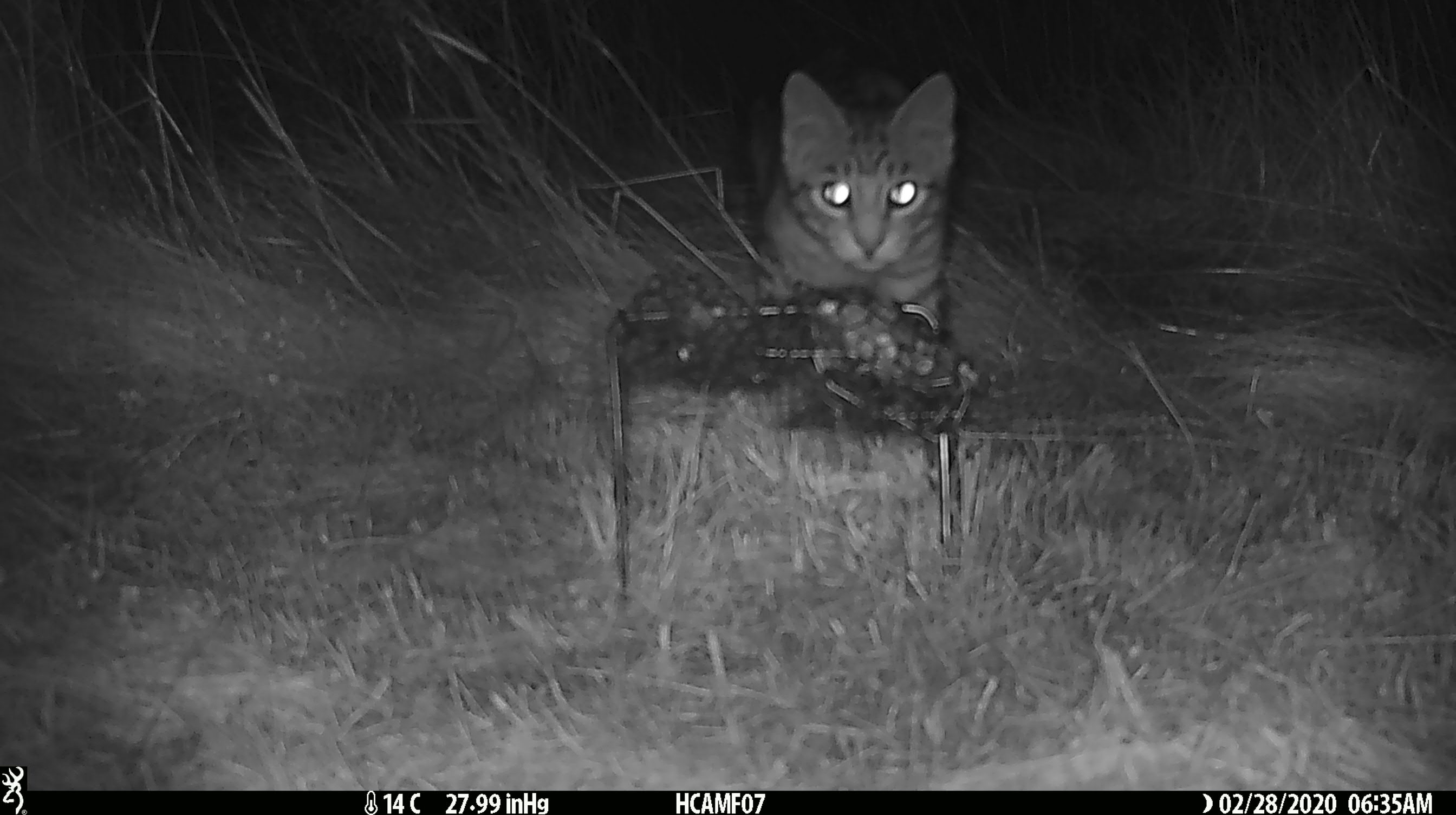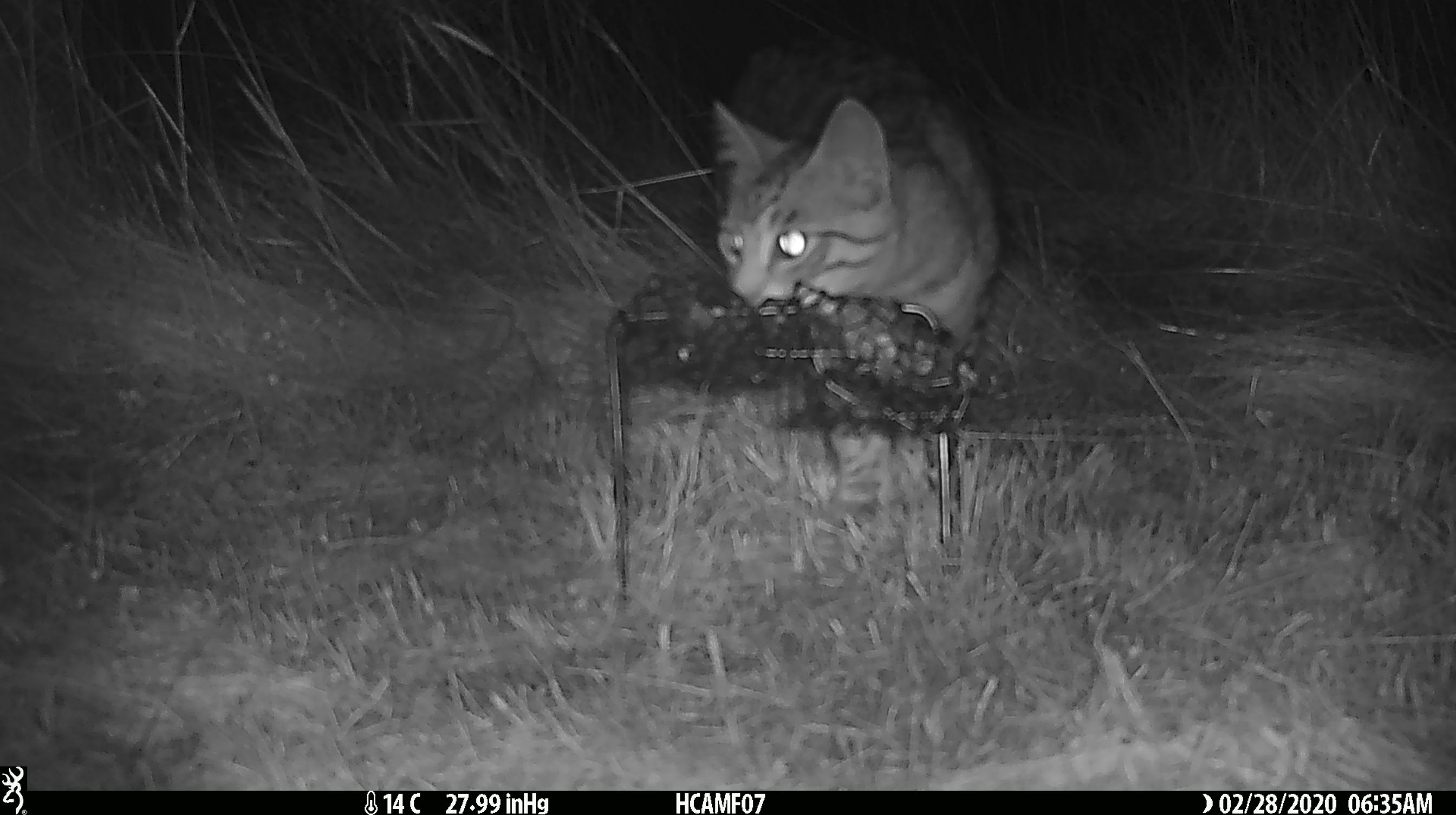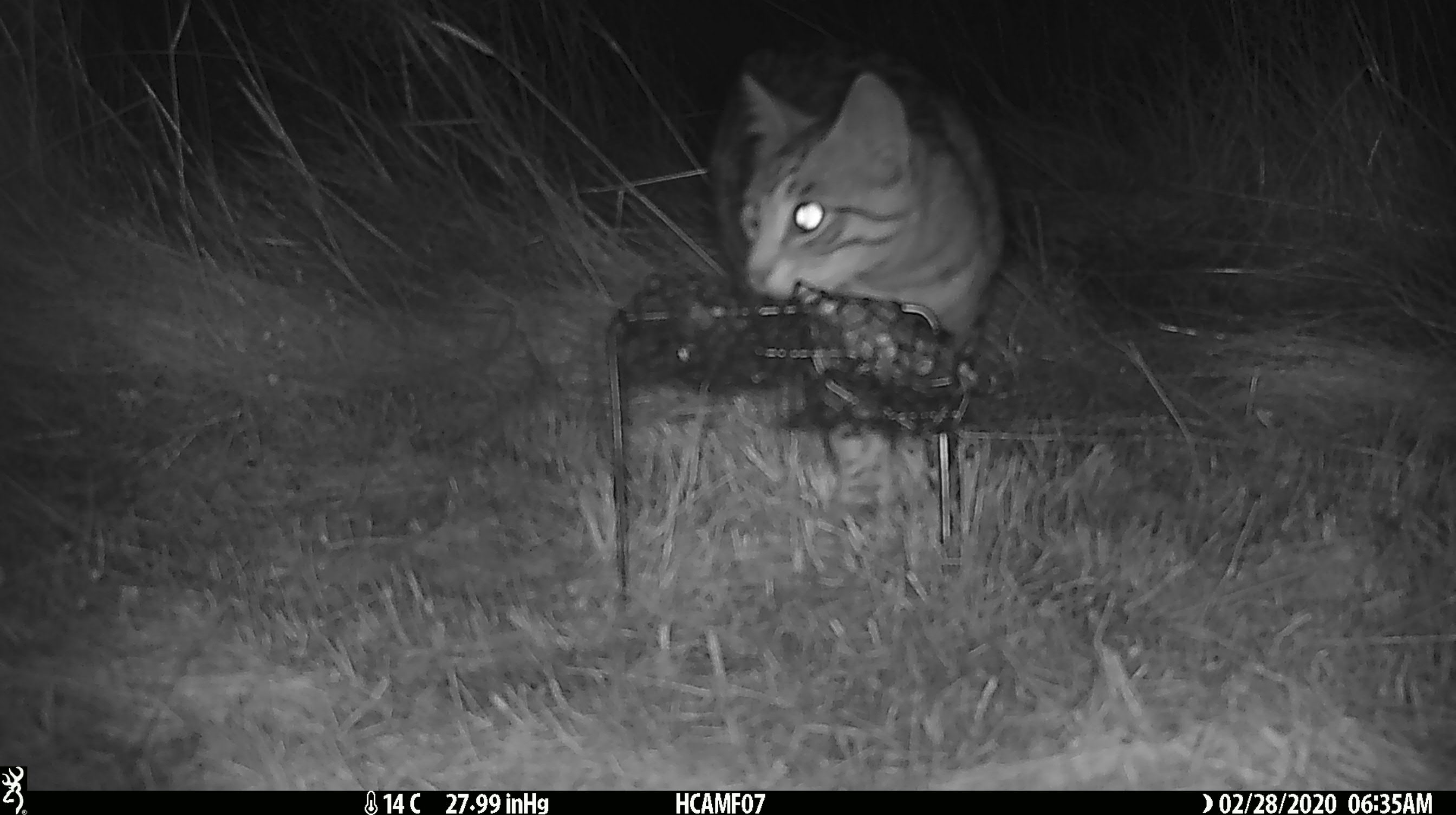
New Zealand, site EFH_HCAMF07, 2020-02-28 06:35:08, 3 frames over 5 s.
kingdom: Animalia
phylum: Chordata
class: Mammalia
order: Carnivora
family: Felidae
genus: Felis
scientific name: Felis catus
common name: domestic cat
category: cat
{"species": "cat (domestic cat) (Felis catus)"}